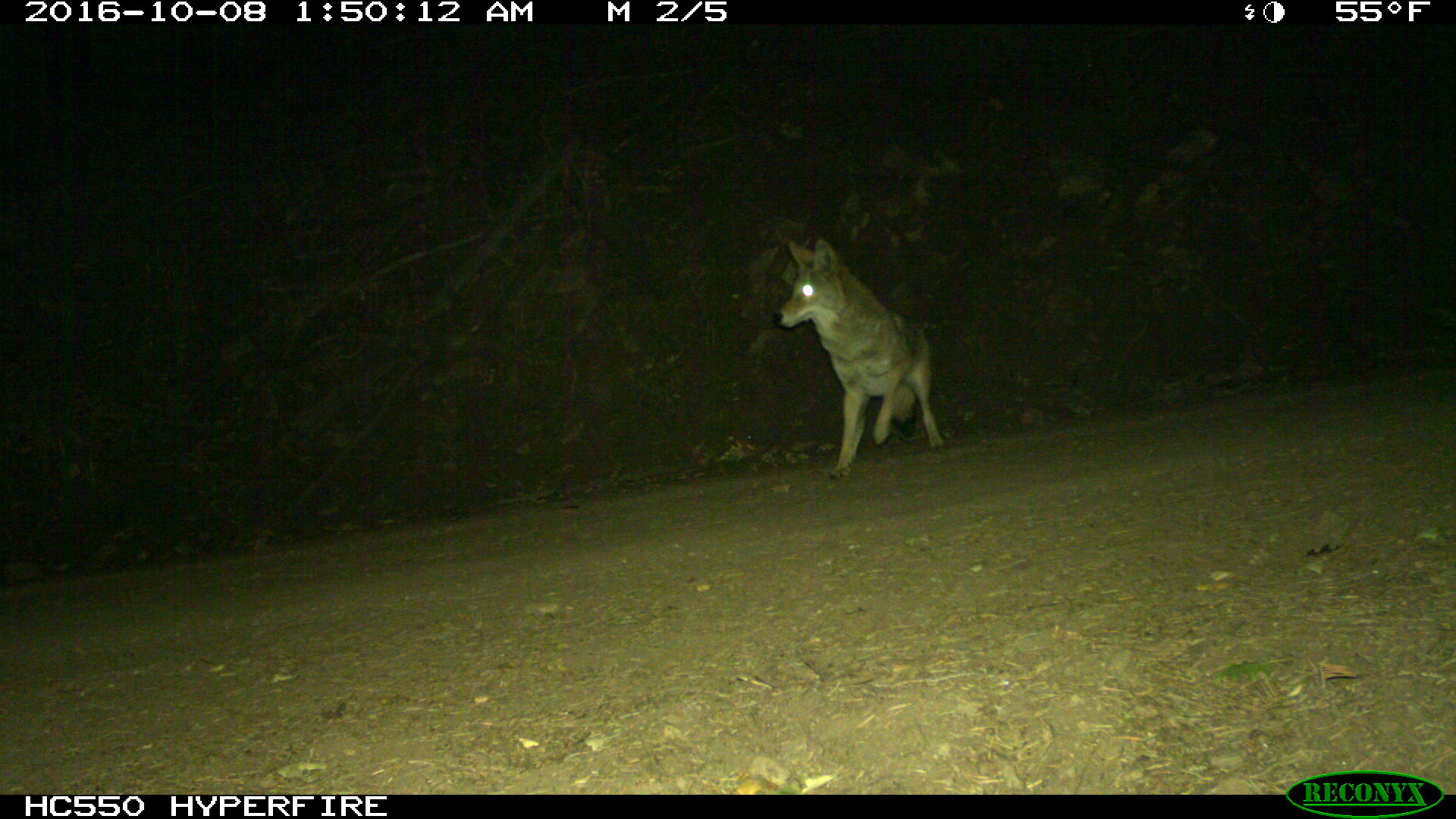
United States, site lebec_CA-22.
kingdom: Animalia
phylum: Chordata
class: Mammalia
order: Carnivora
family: Canidae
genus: Canis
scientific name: Canis latrans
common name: coyote